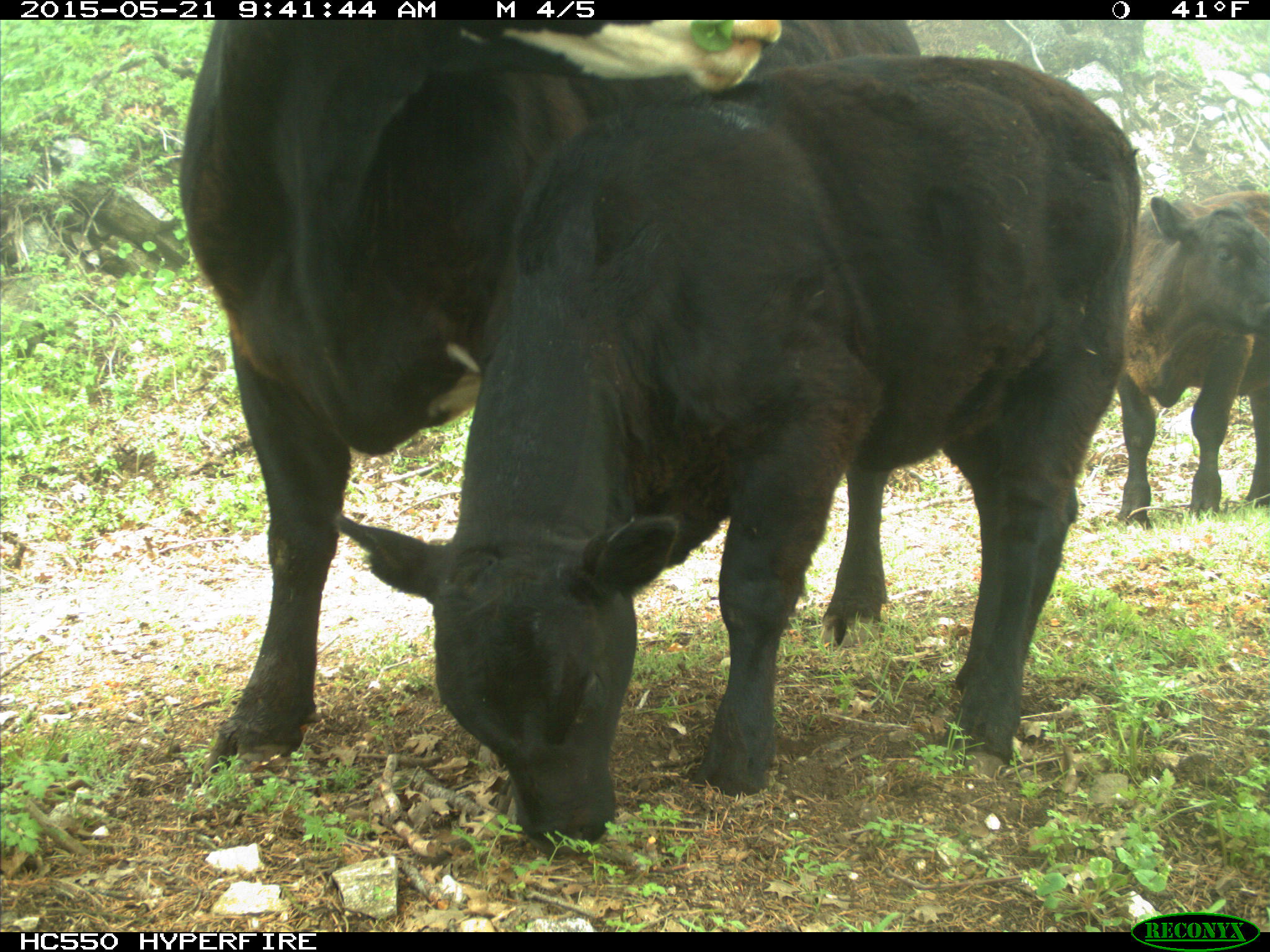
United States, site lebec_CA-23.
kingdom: Animalia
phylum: Chordata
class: Mammalia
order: Artiodactyla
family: Bovidae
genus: Bos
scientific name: Bos taurus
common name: domestic cow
Bos taurus (domestic cow).